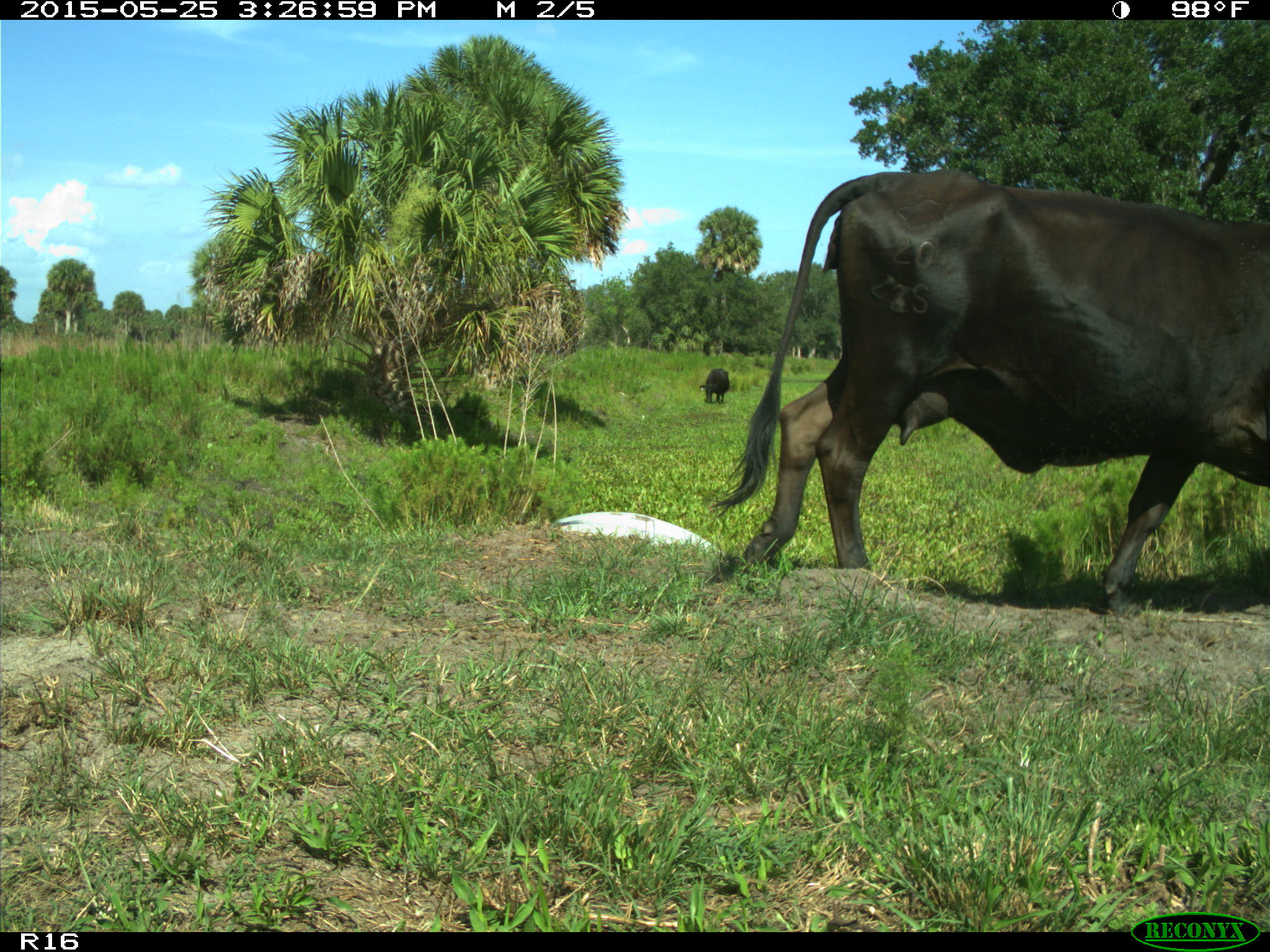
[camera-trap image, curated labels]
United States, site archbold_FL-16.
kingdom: Animalia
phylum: Chordata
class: Mammalia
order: Artiodactyla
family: Bovidae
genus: Bos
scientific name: Bos taurus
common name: domestic cow